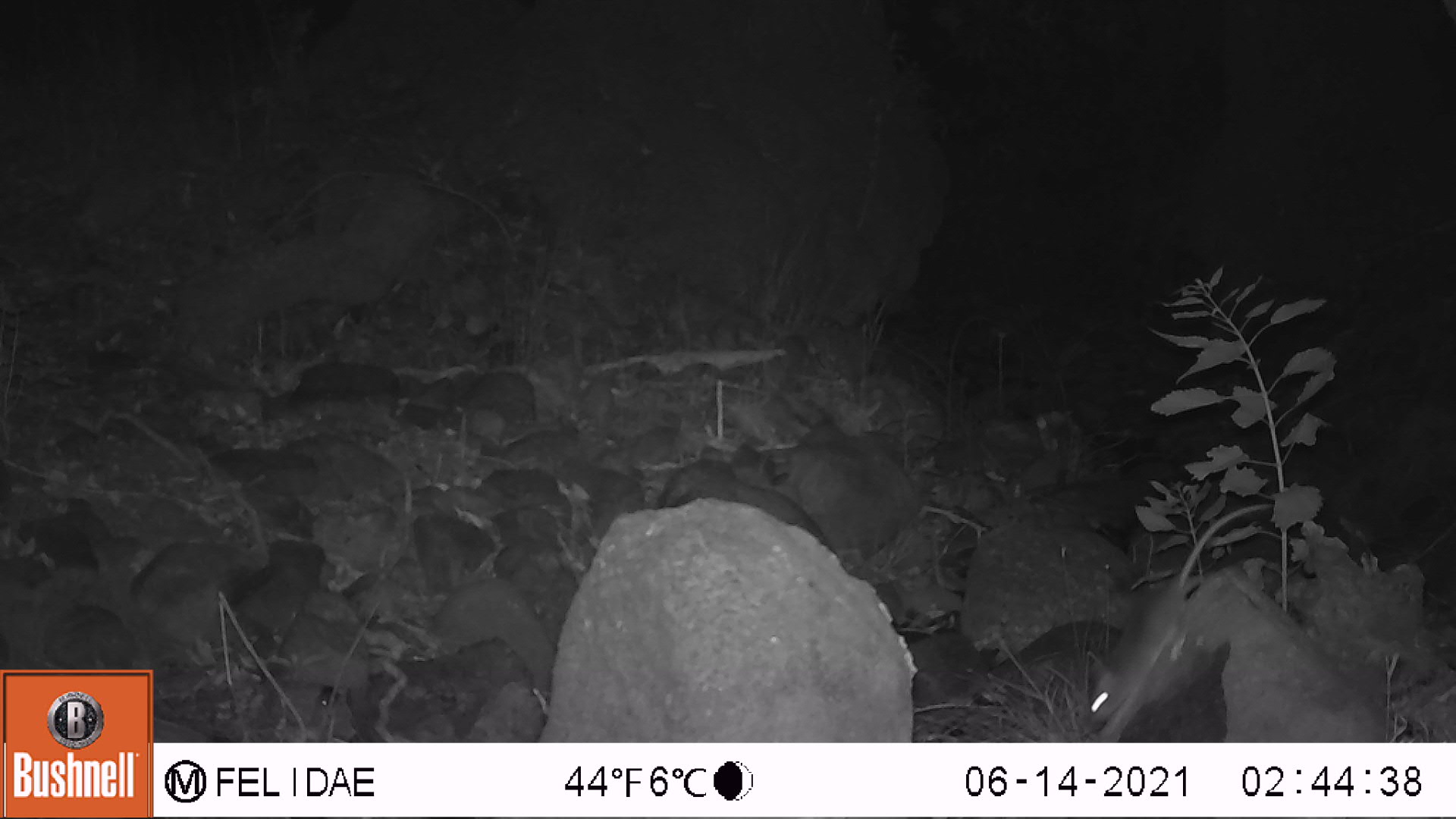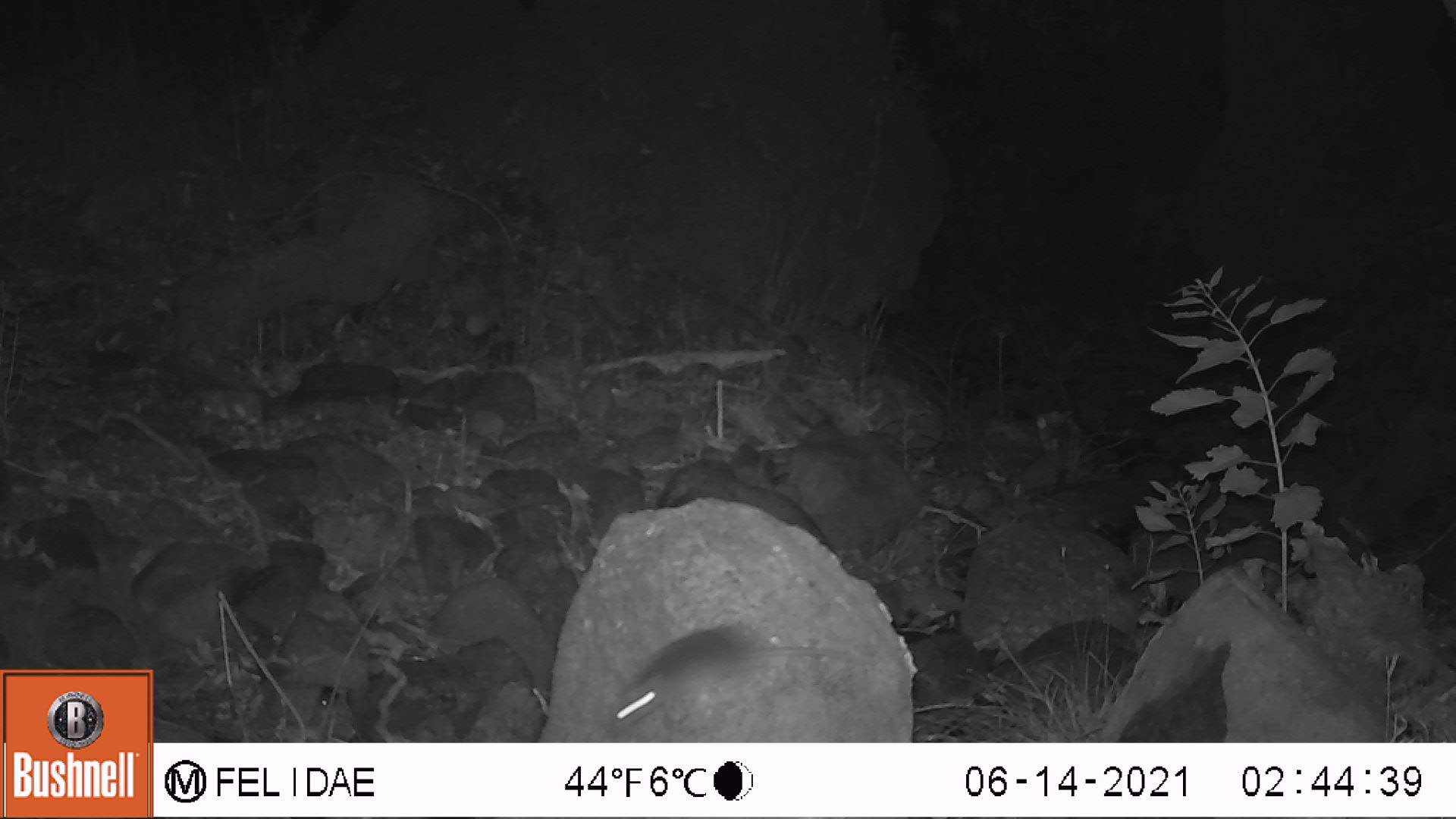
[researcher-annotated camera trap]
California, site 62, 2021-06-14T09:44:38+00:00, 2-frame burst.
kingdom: Animalia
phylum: Chordata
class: Mammalia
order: Rodentia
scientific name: Rodentia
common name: mouse or rat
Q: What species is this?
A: Mouse or rat (Rodentia).